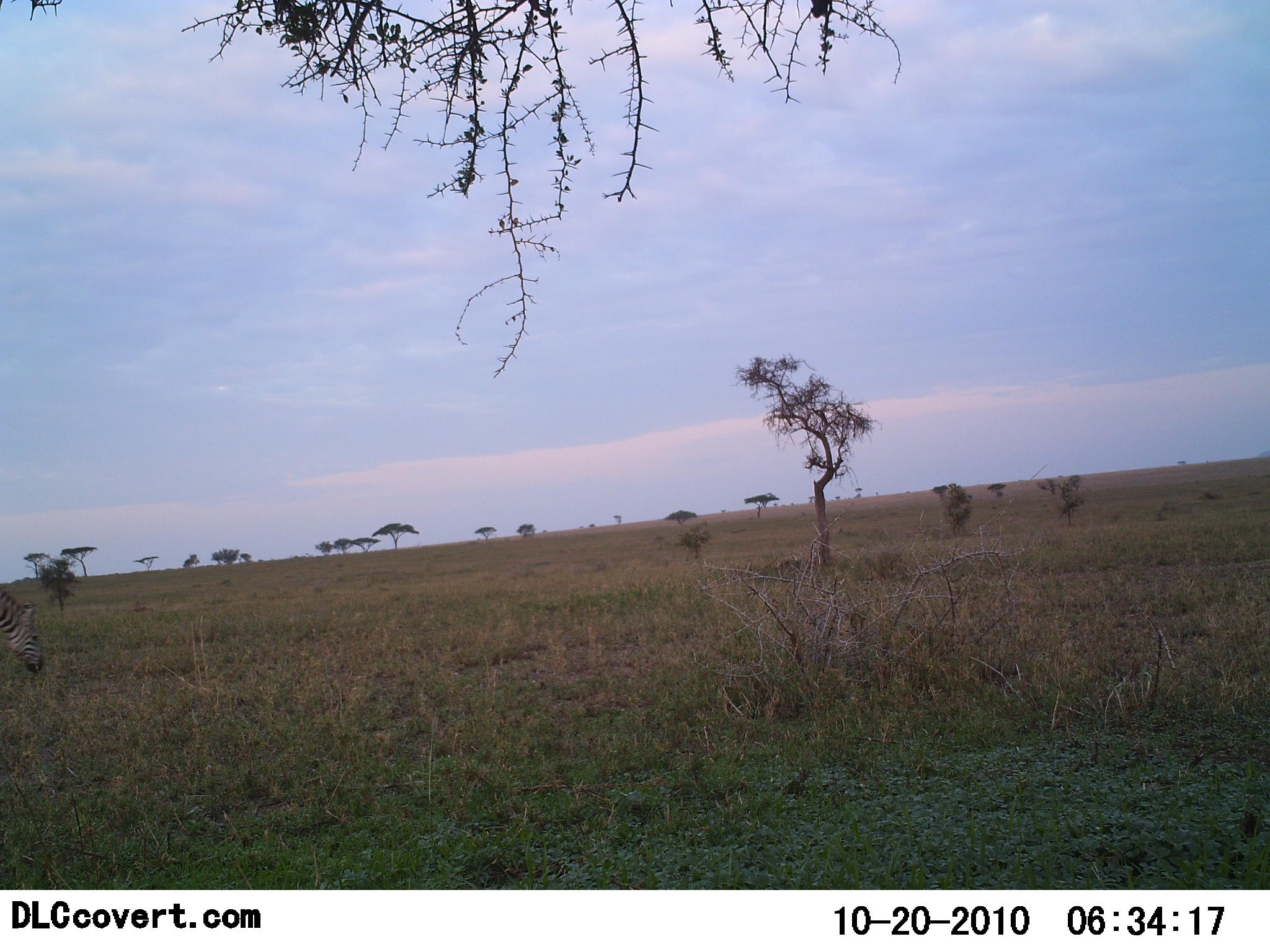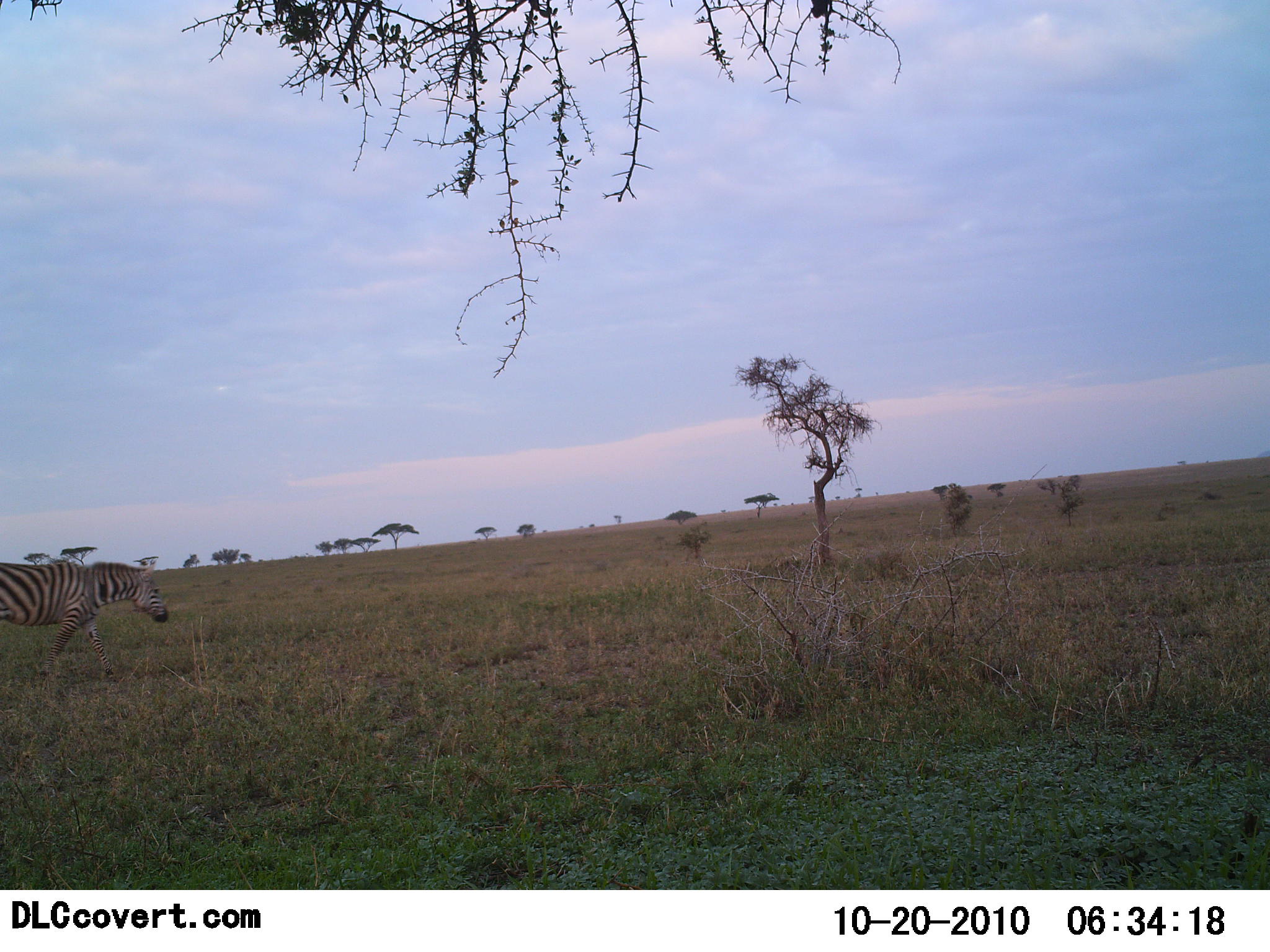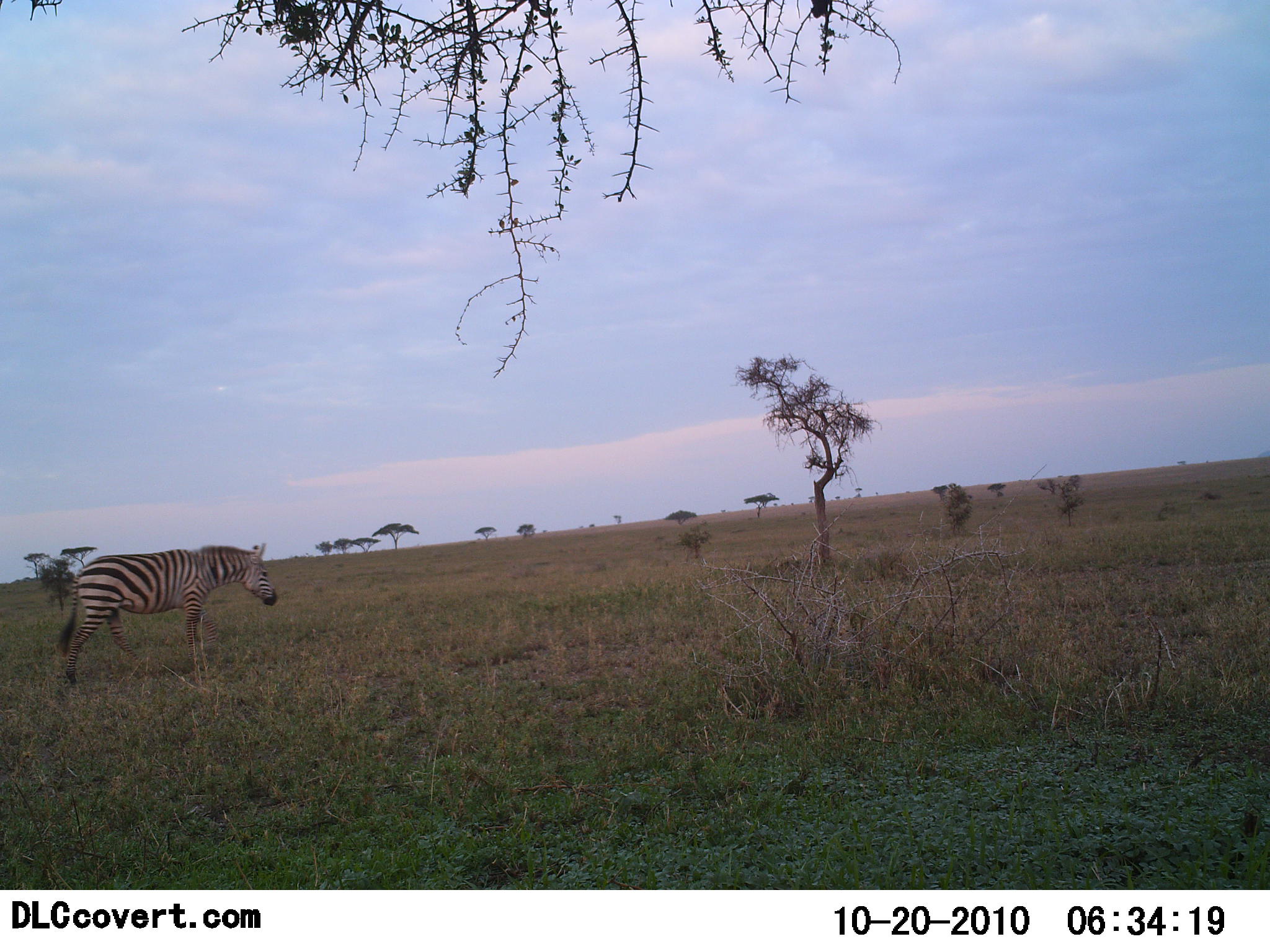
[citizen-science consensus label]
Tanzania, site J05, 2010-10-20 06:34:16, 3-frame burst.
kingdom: Animalia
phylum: Chordata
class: Mammalia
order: Perissodactyla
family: Equidae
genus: Equus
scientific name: Equus quagga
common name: plains zebra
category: zebra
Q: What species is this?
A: Zebra (plains zebra) (Equus quagga).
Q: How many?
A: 1.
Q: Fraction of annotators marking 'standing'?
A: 0%.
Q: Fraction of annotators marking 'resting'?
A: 0%.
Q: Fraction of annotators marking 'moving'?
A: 100%.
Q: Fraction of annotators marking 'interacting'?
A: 0%.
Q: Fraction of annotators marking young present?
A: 0%.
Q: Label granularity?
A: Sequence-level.